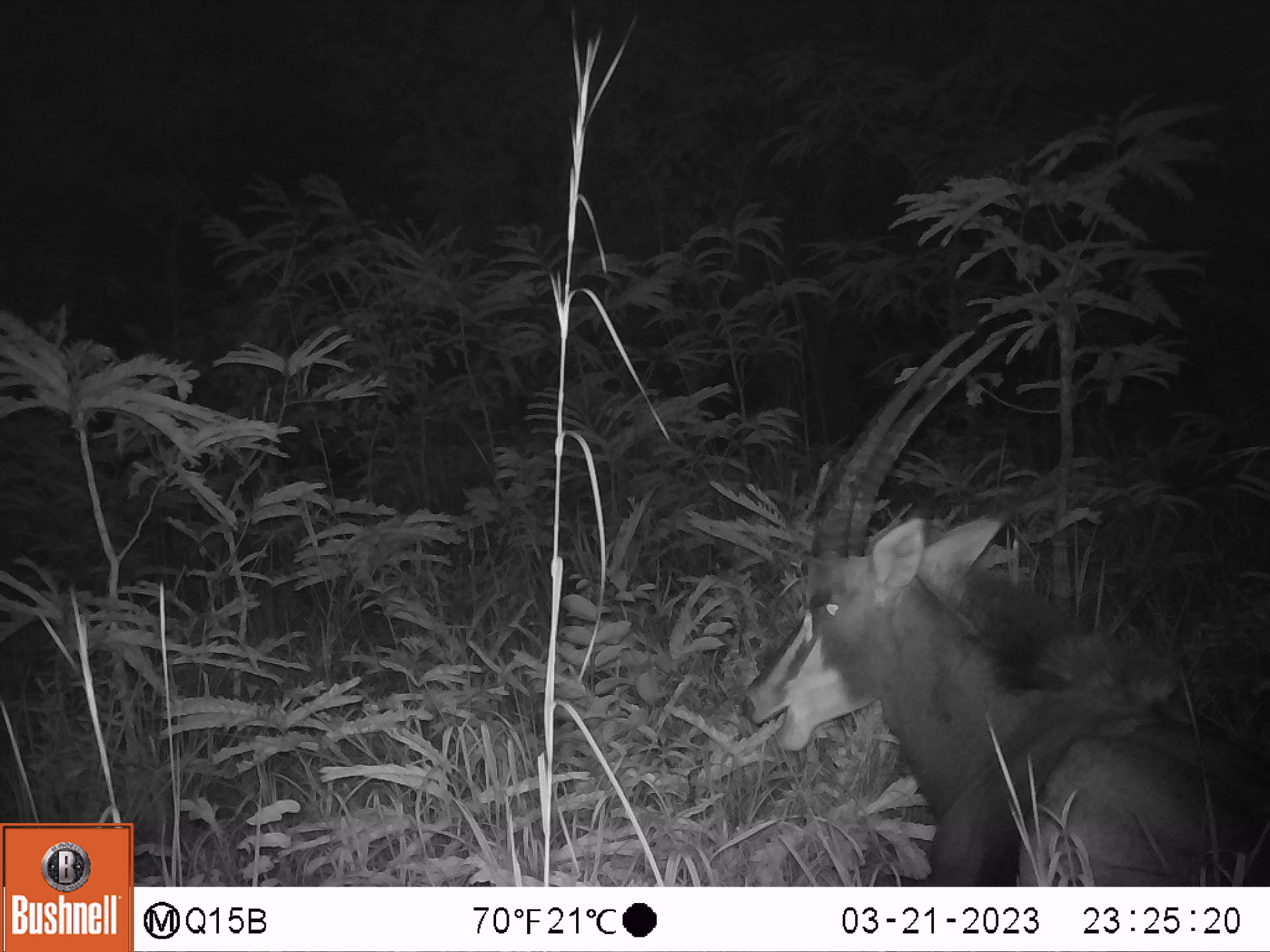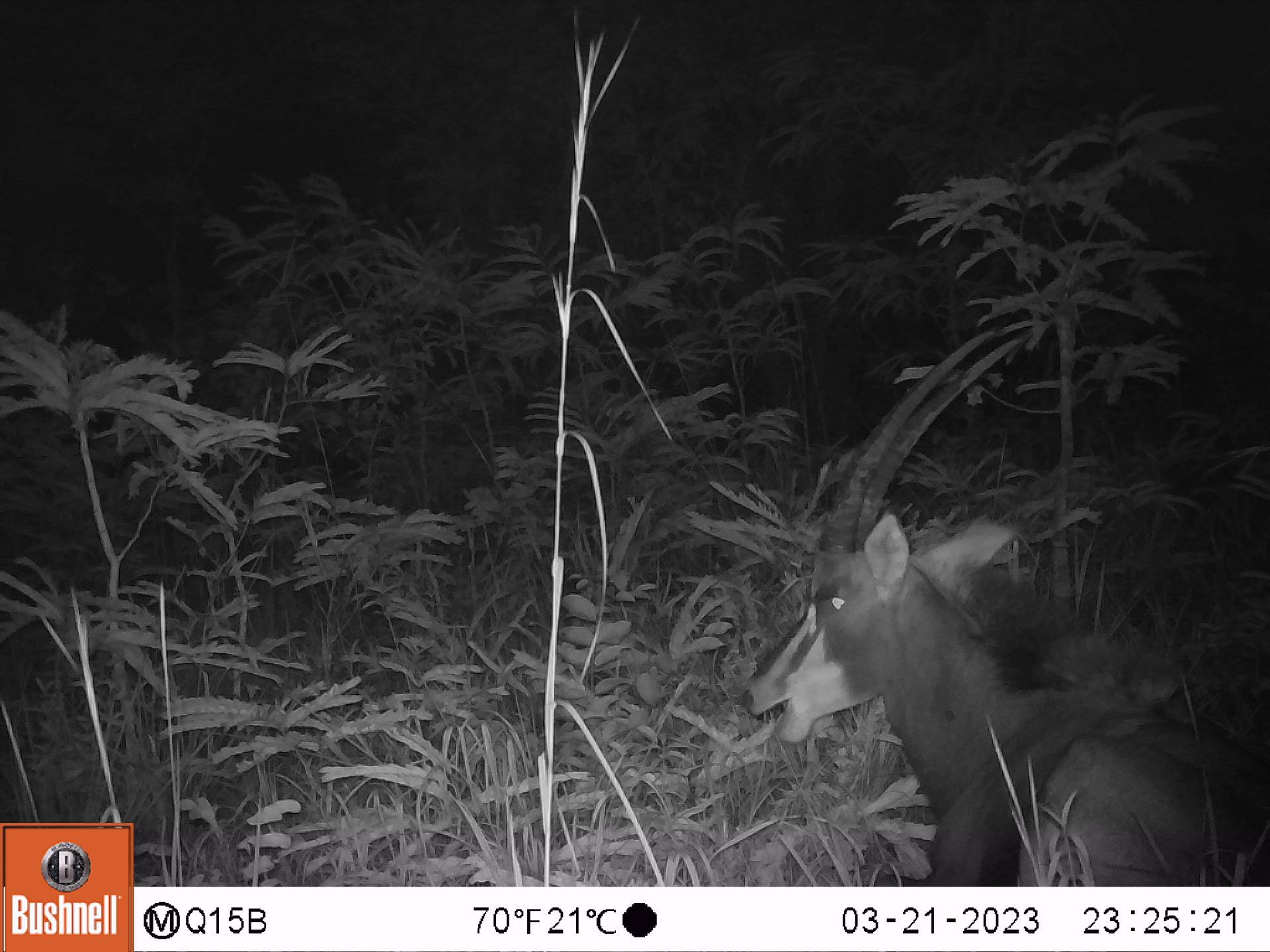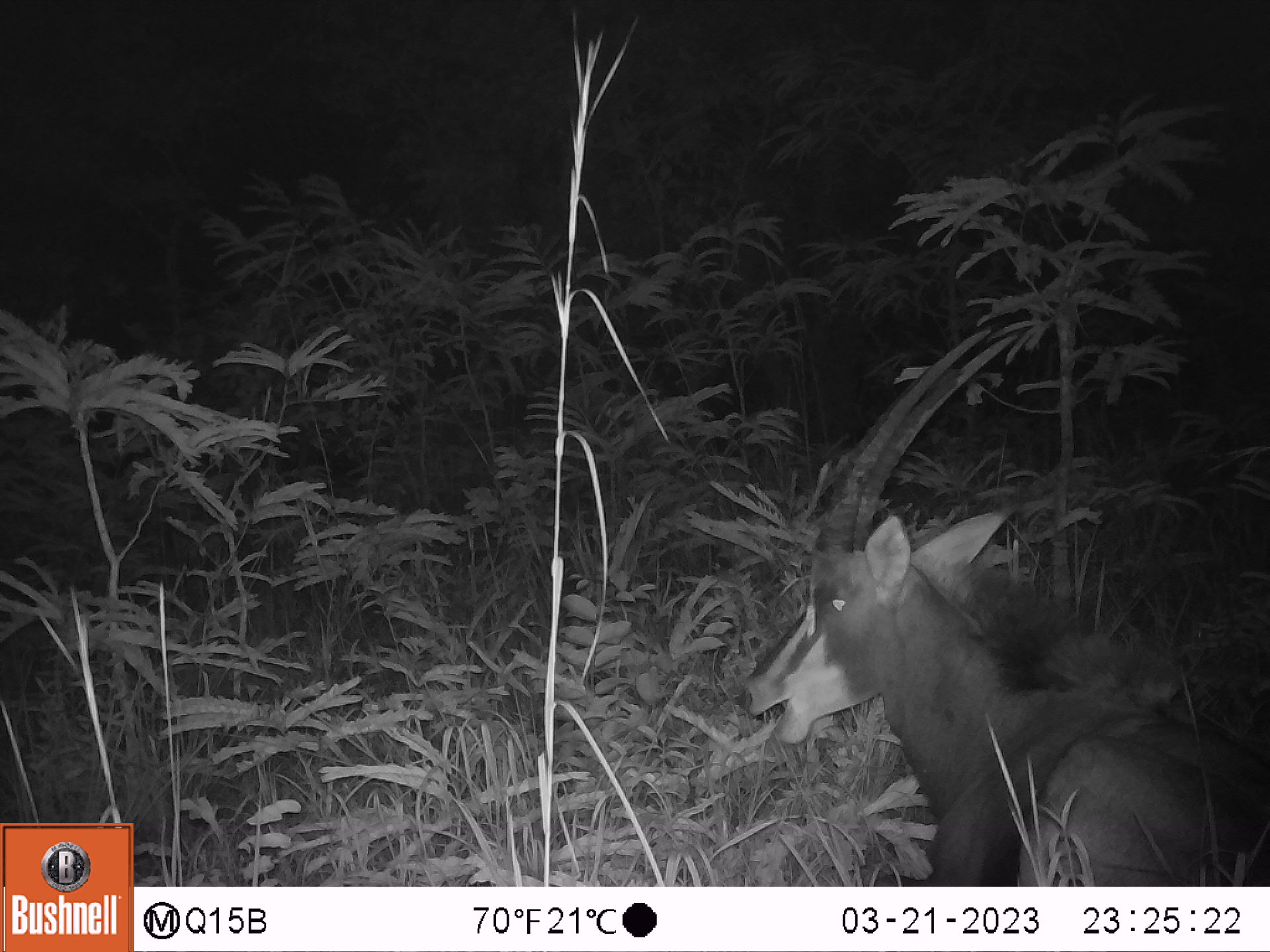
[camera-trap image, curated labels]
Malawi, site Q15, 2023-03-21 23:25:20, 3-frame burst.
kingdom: Animalia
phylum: Chordata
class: Mammalia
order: Artiodactyla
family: Bovidae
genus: Hippotragus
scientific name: Hippotragus niger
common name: sable antelope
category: sable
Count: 1.